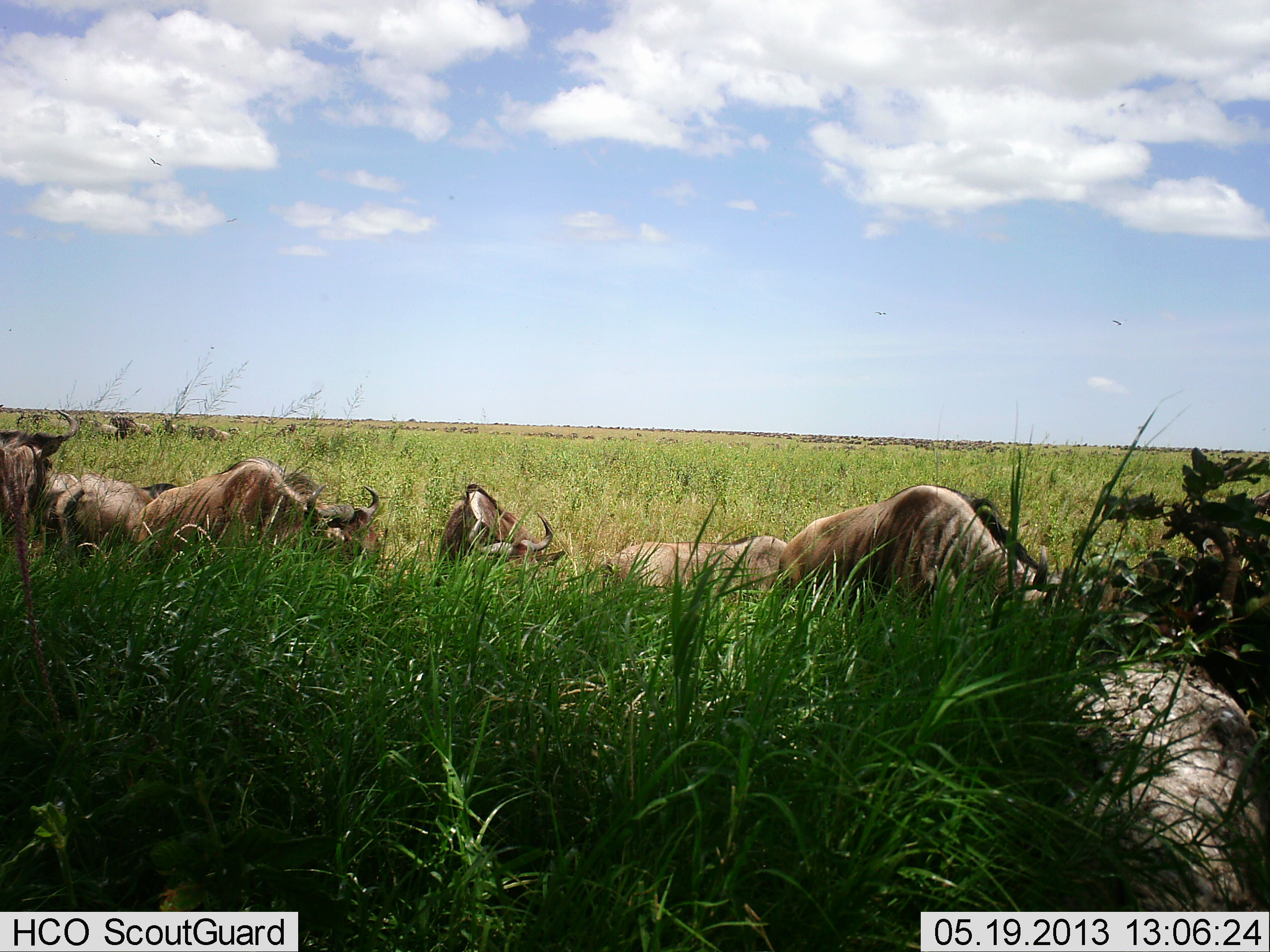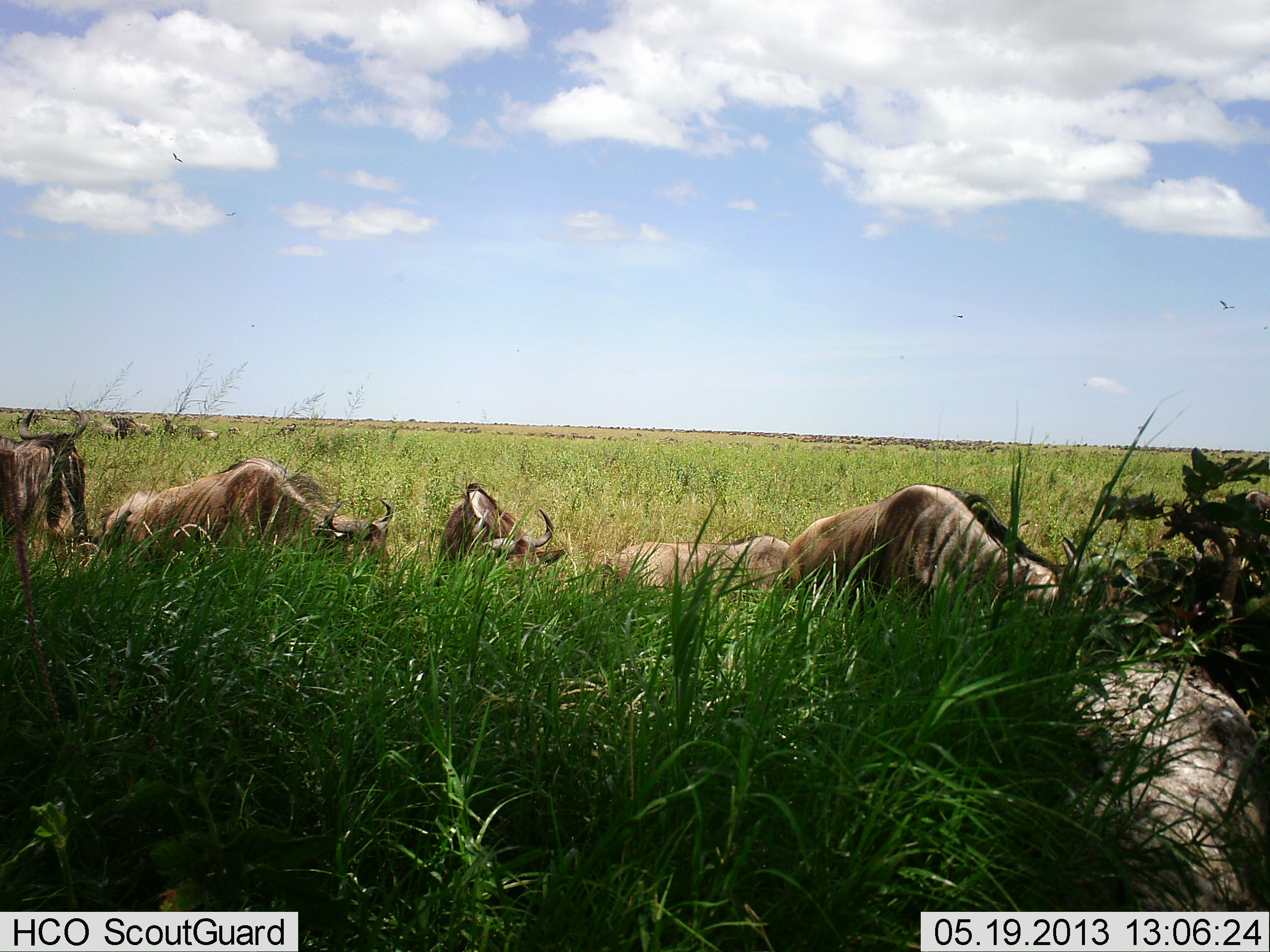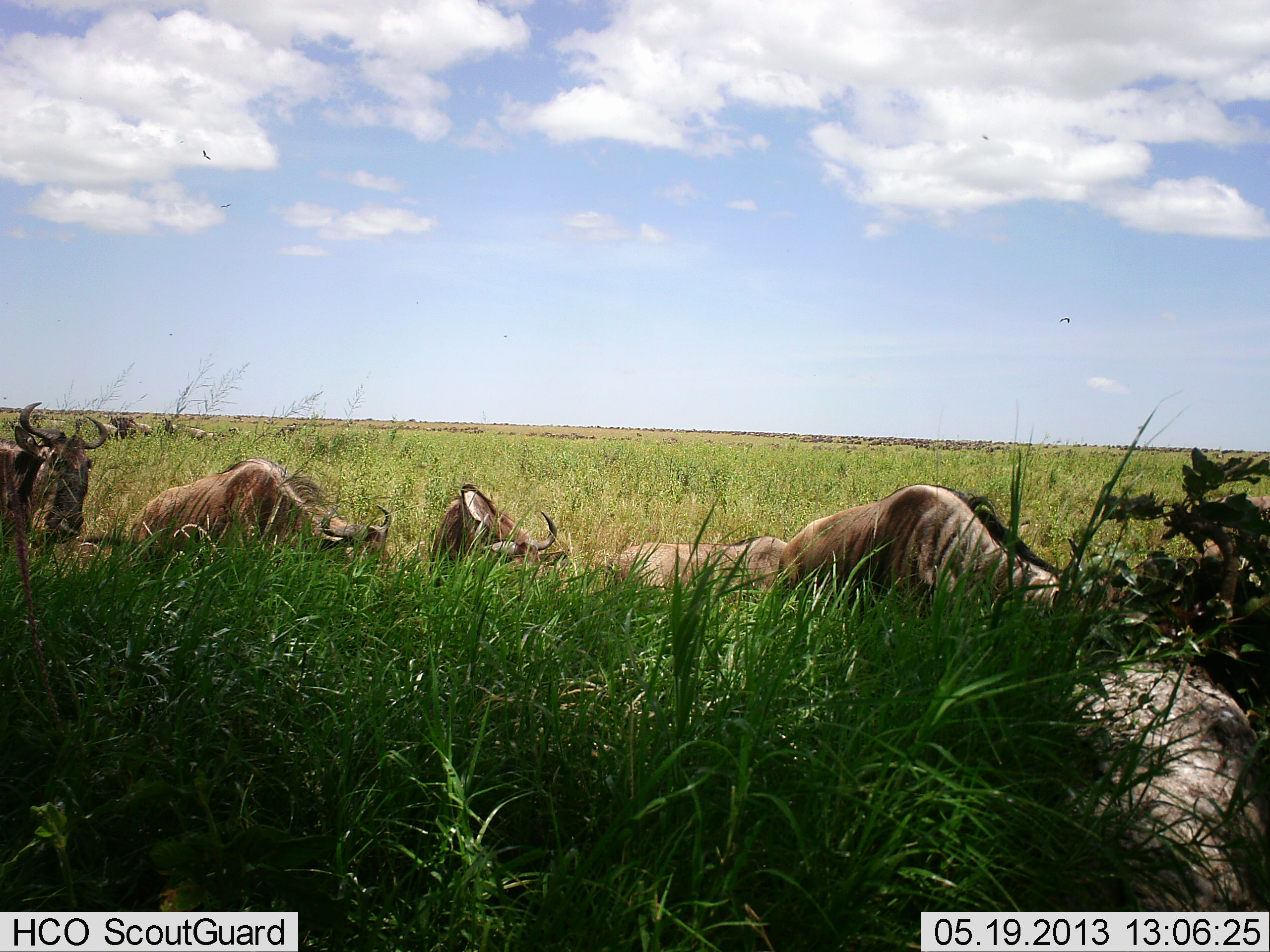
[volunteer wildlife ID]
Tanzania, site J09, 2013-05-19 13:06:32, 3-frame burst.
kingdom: Animalia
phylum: Chordata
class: Mammalia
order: Artiodactyla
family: Bovidae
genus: Connochaetes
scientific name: Connochaetes taurinus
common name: blue wildebeest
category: wildebeest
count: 10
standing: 44%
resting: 51%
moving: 23%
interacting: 0%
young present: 2%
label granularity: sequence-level